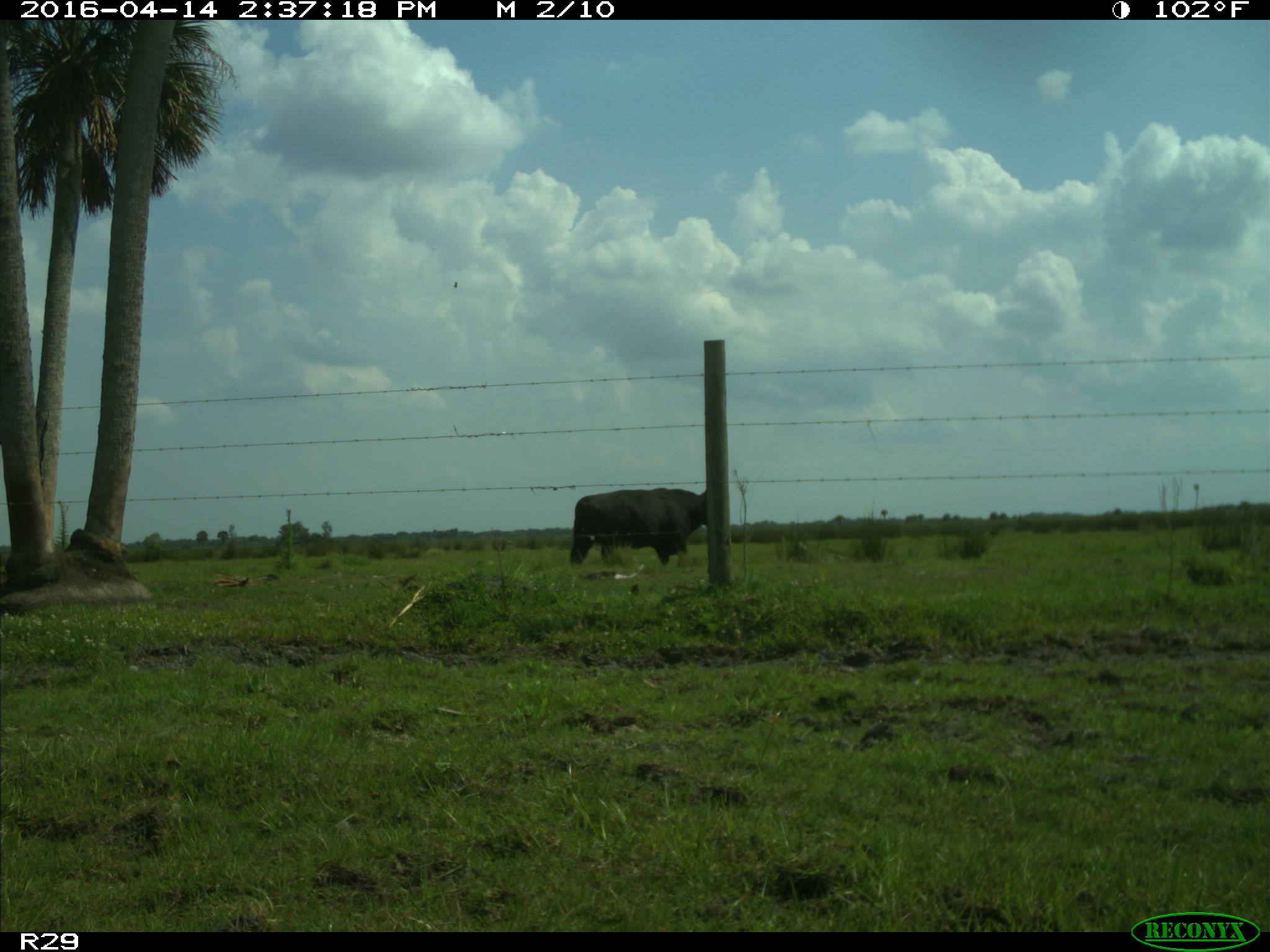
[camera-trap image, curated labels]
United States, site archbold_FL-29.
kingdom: Animalia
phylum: Chordata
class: Mammalia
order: Artiodactyla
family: Bovidae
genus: Bos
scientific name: Bos taurus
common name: domestic cow